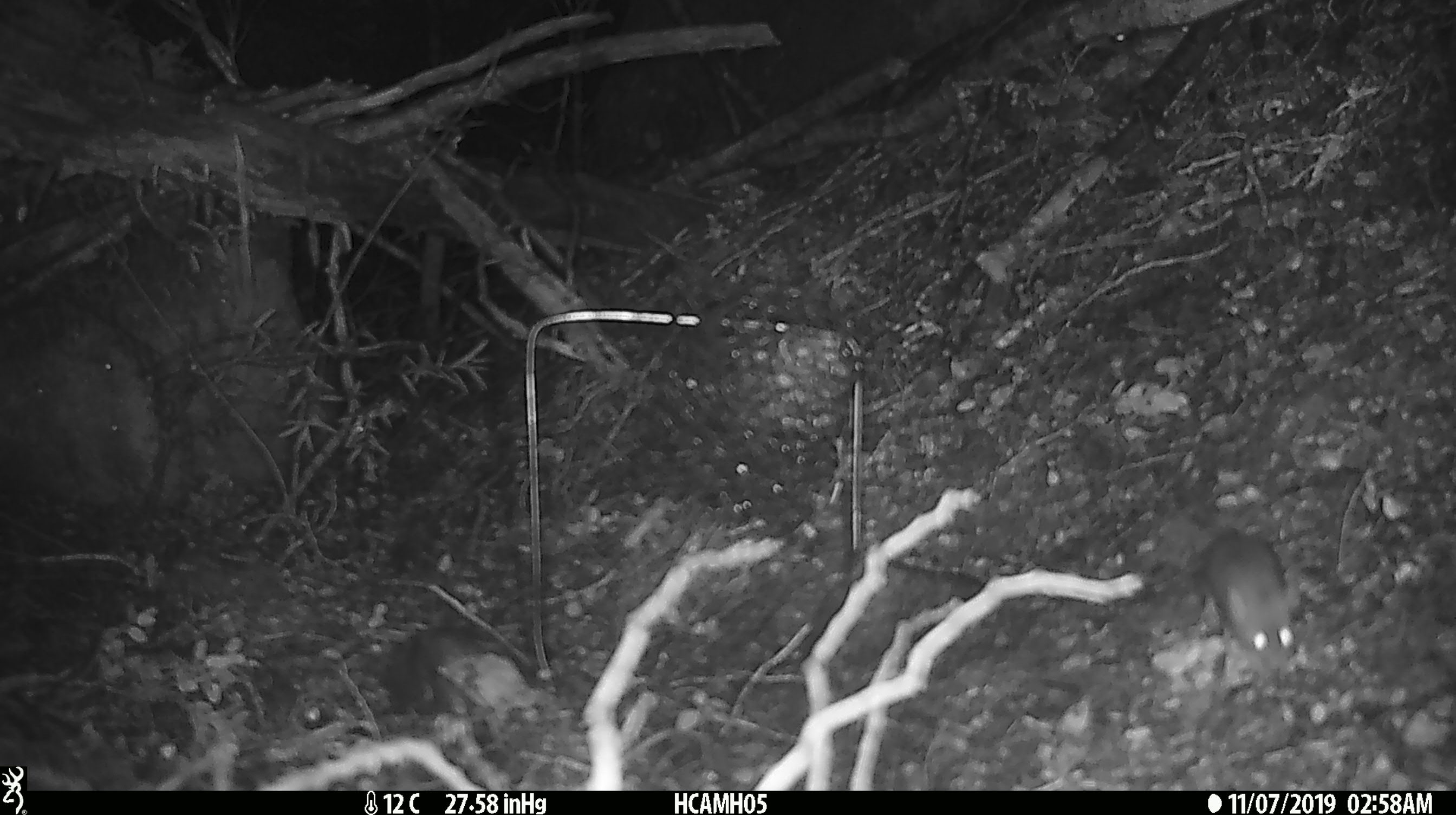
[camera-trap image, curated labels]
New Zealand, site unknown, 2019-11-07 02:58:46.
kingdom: Animalia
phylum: Chordata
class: Mammalia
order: Rodentia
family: Muridae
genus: Mus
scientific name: Mus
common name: mouse